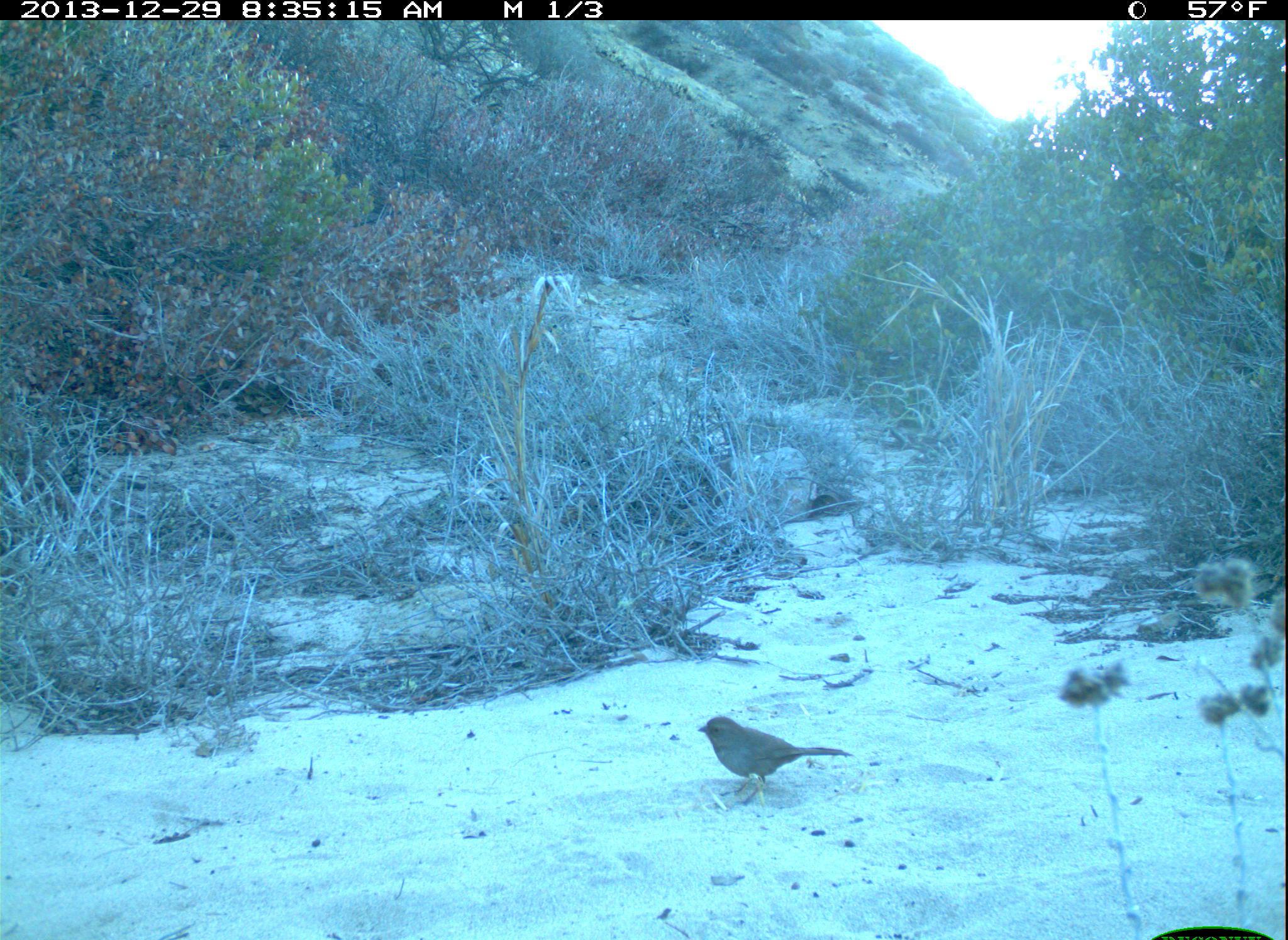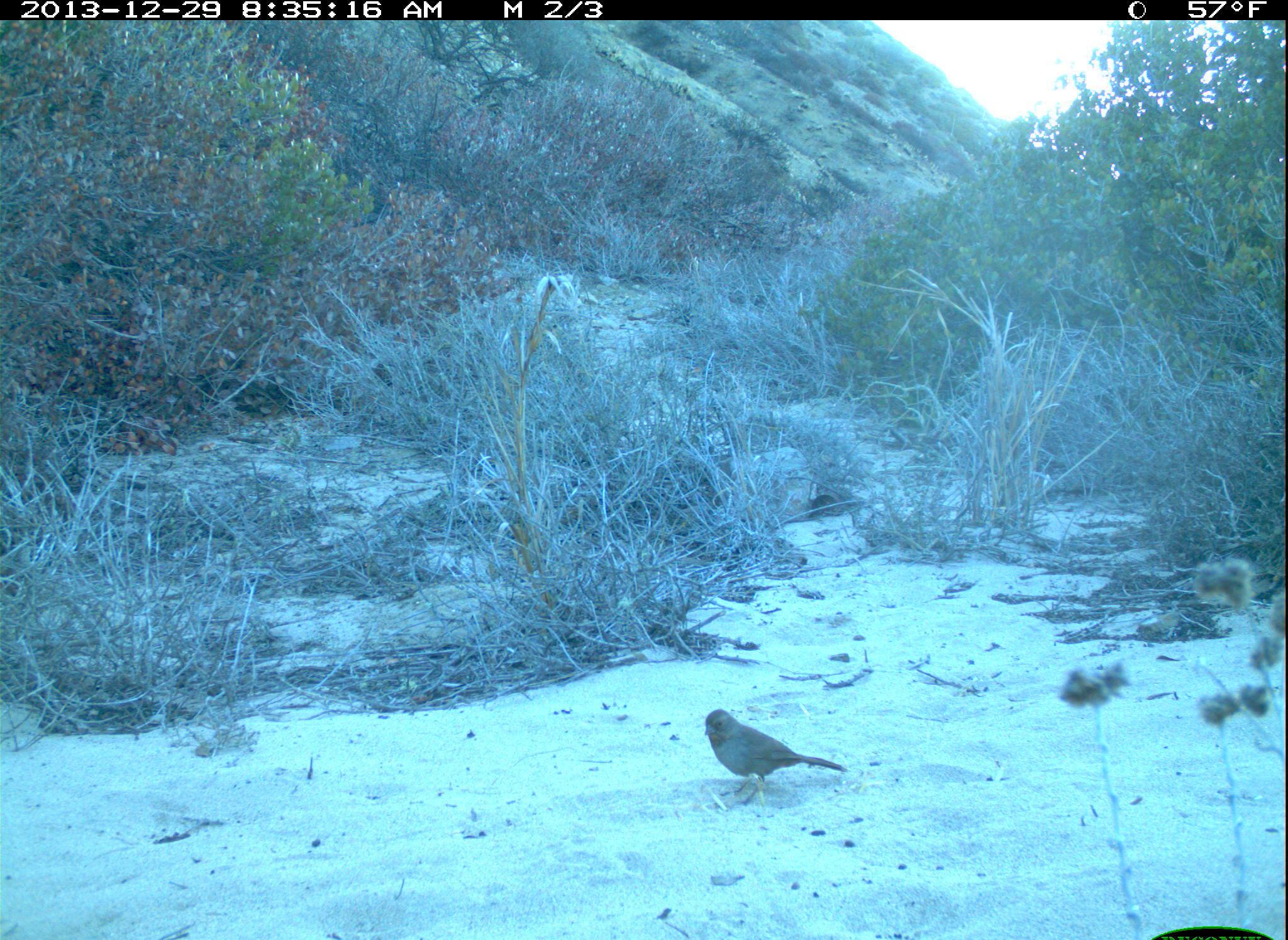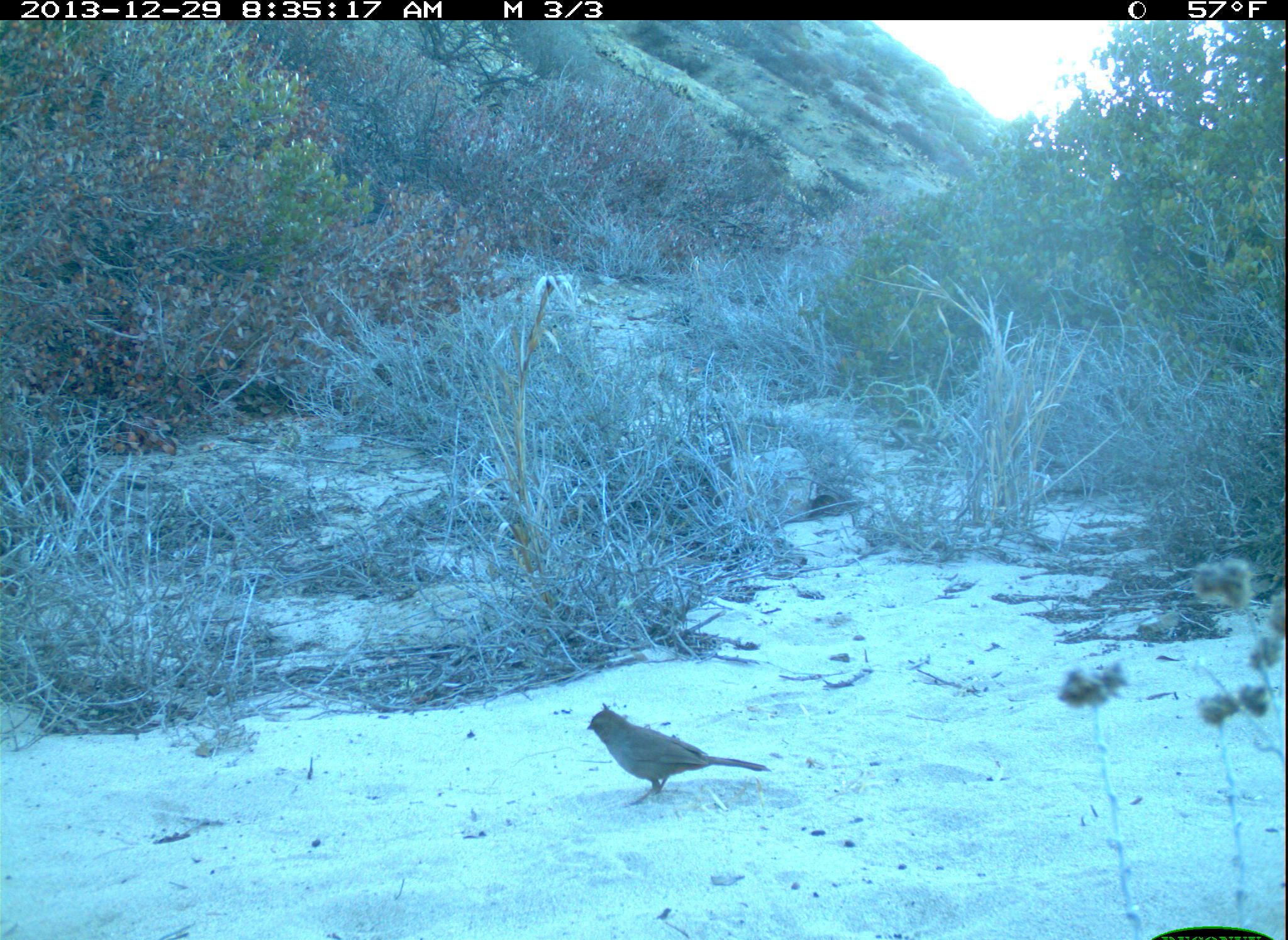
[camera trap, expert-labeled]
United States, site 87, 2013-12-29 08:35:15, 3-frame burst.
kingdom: Animalia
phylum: Chordata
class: Aves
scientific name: Aves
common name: bird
Bird (Aves).